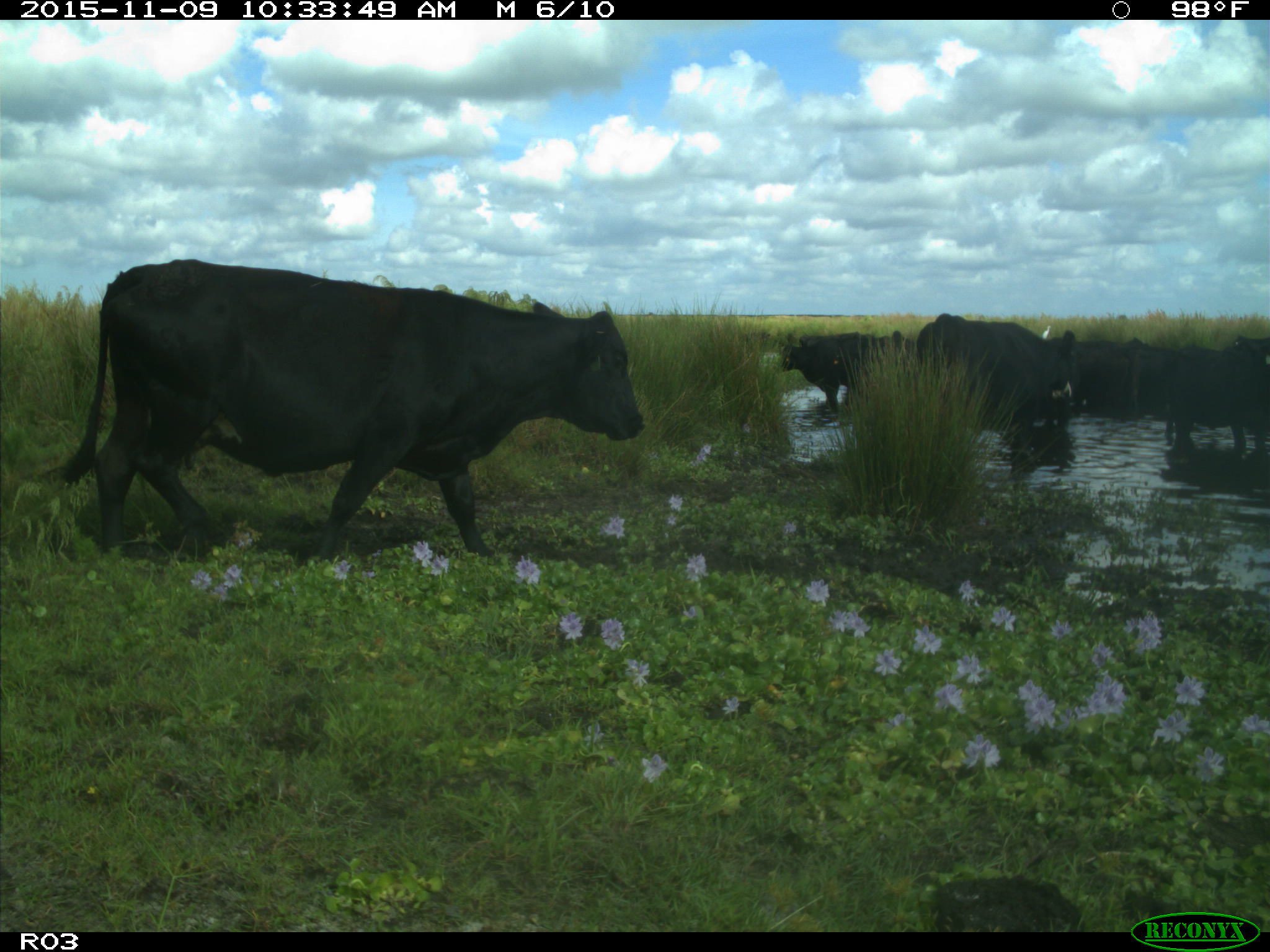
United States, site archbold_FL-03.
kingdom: Animalia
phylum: Chordata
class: Mammalia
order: Artiodactyla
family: Bovidae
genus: Bos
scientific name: Bos taurus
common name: domestic cow